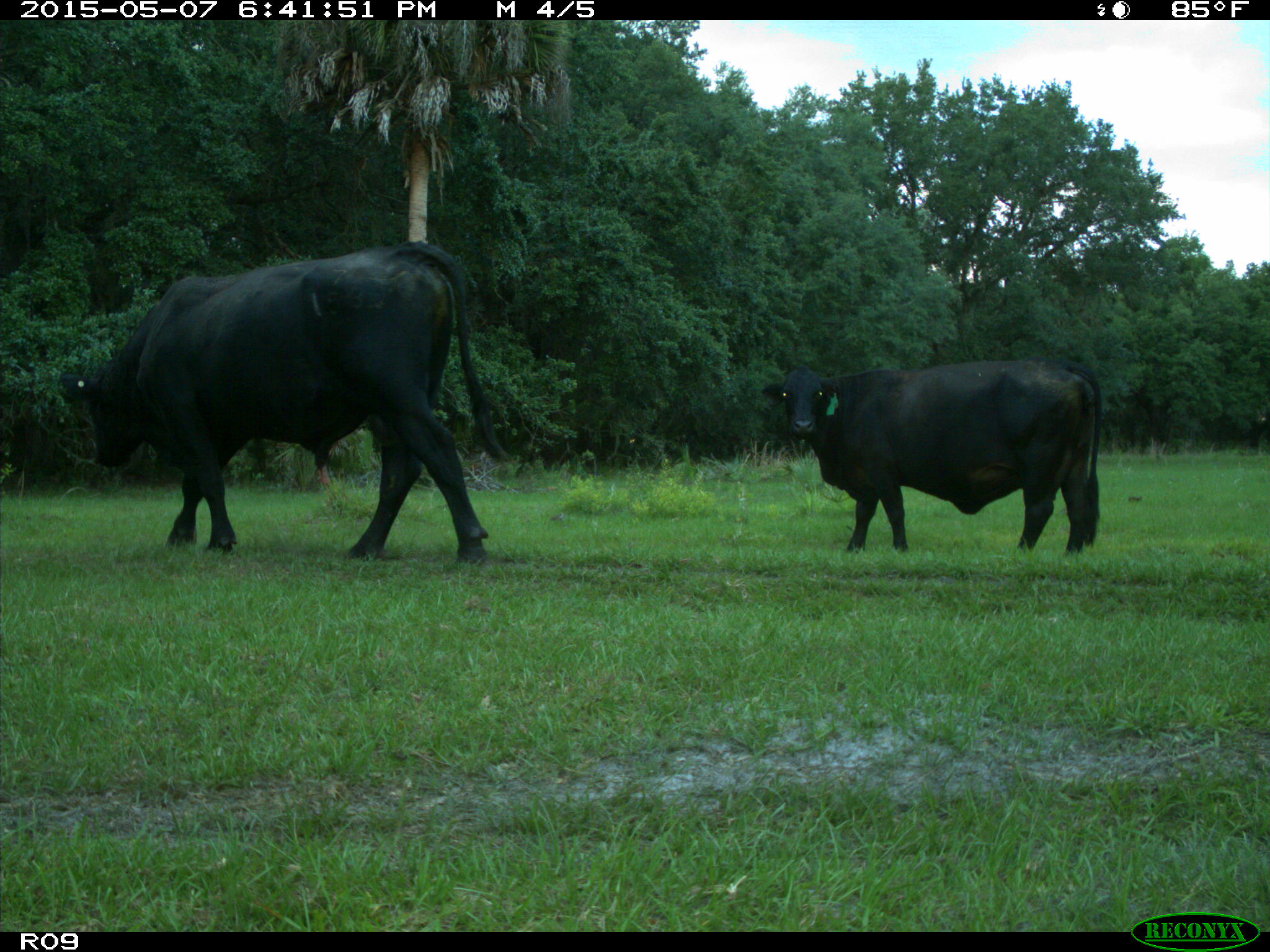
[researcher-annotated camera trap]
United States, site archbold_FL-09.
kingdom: Animalia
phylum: Chordata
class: Mammalia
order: Artiodactyla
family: Bovidae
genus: Bos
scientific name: Bos taurus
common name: domestic cow